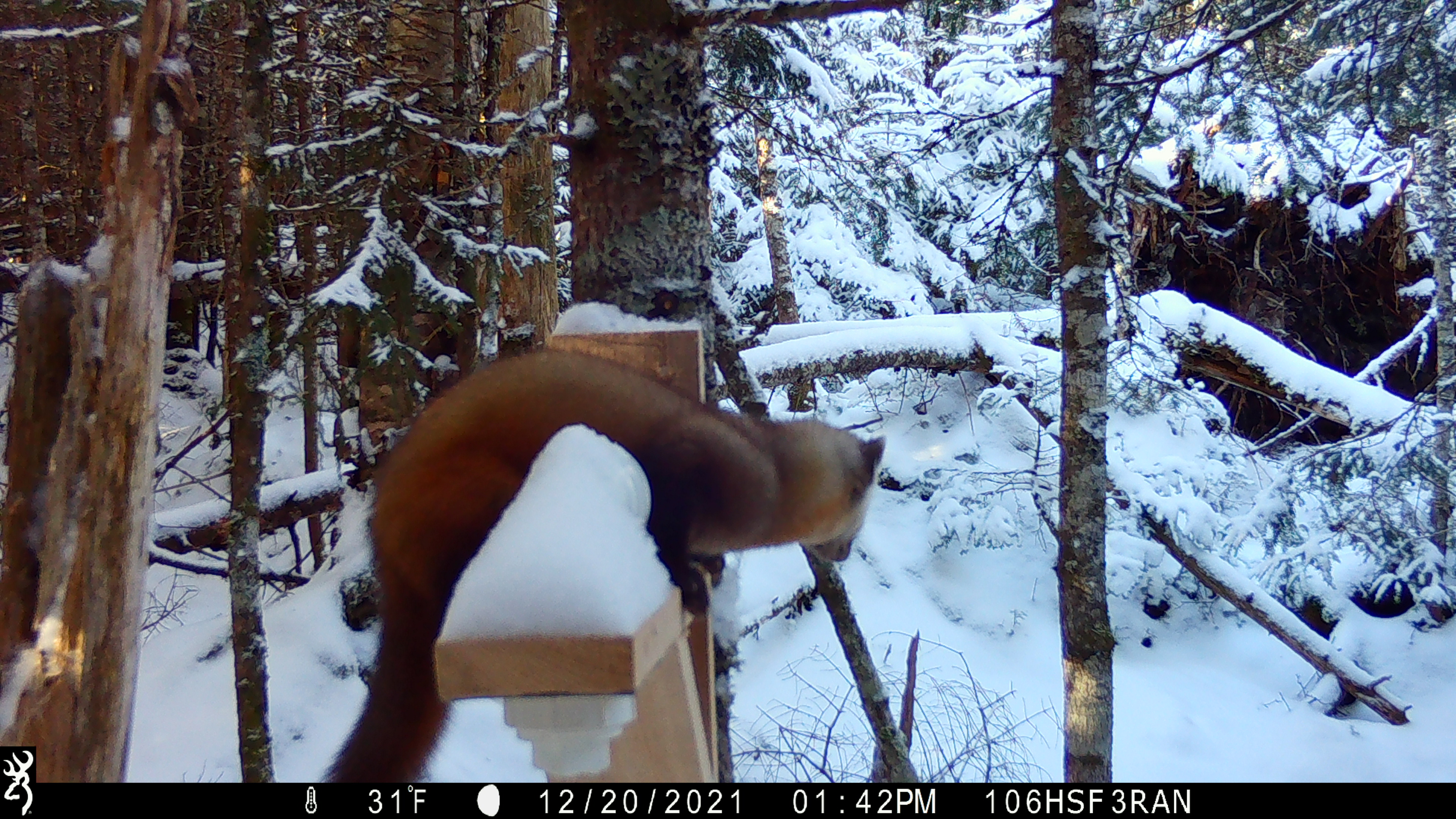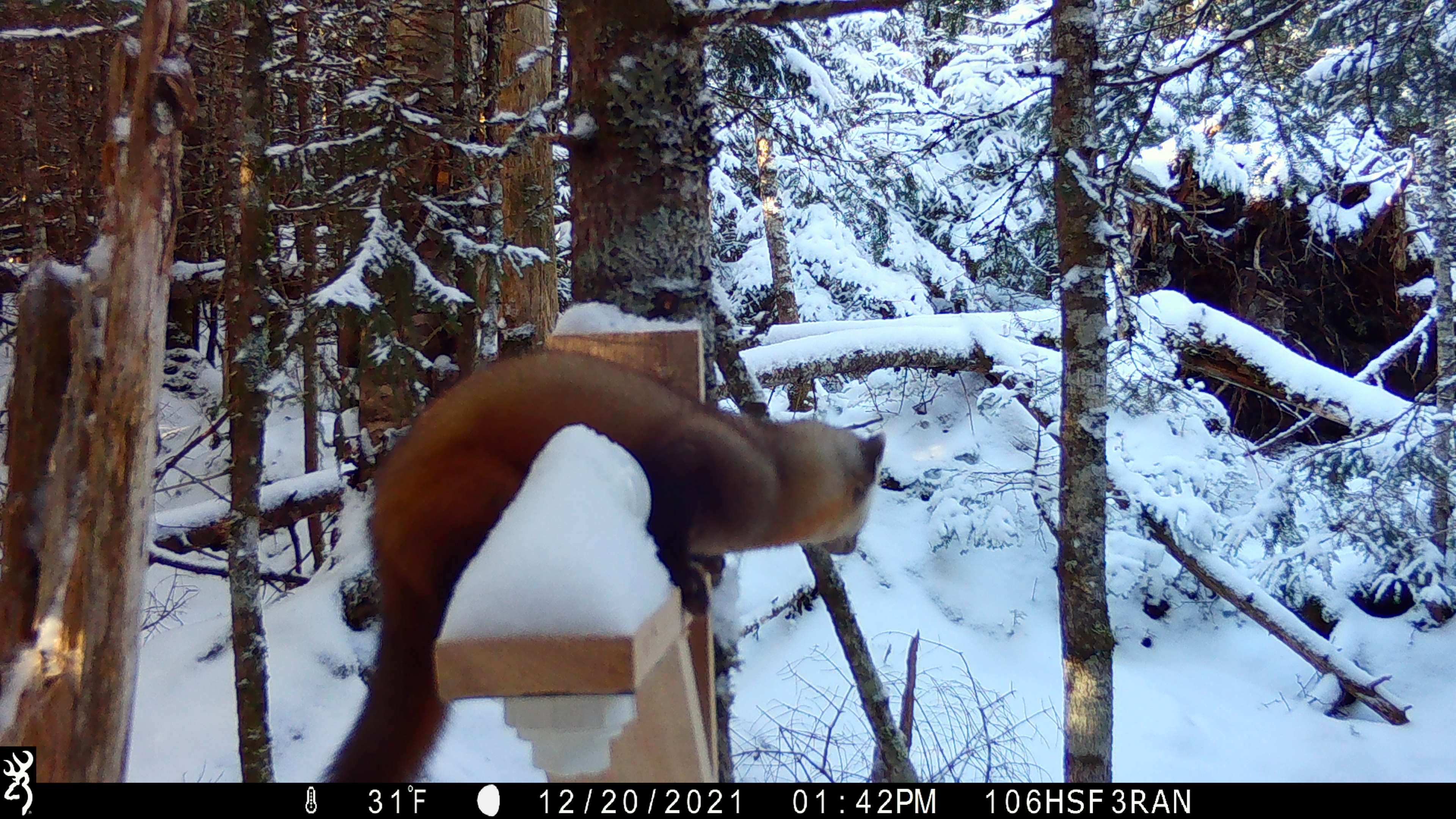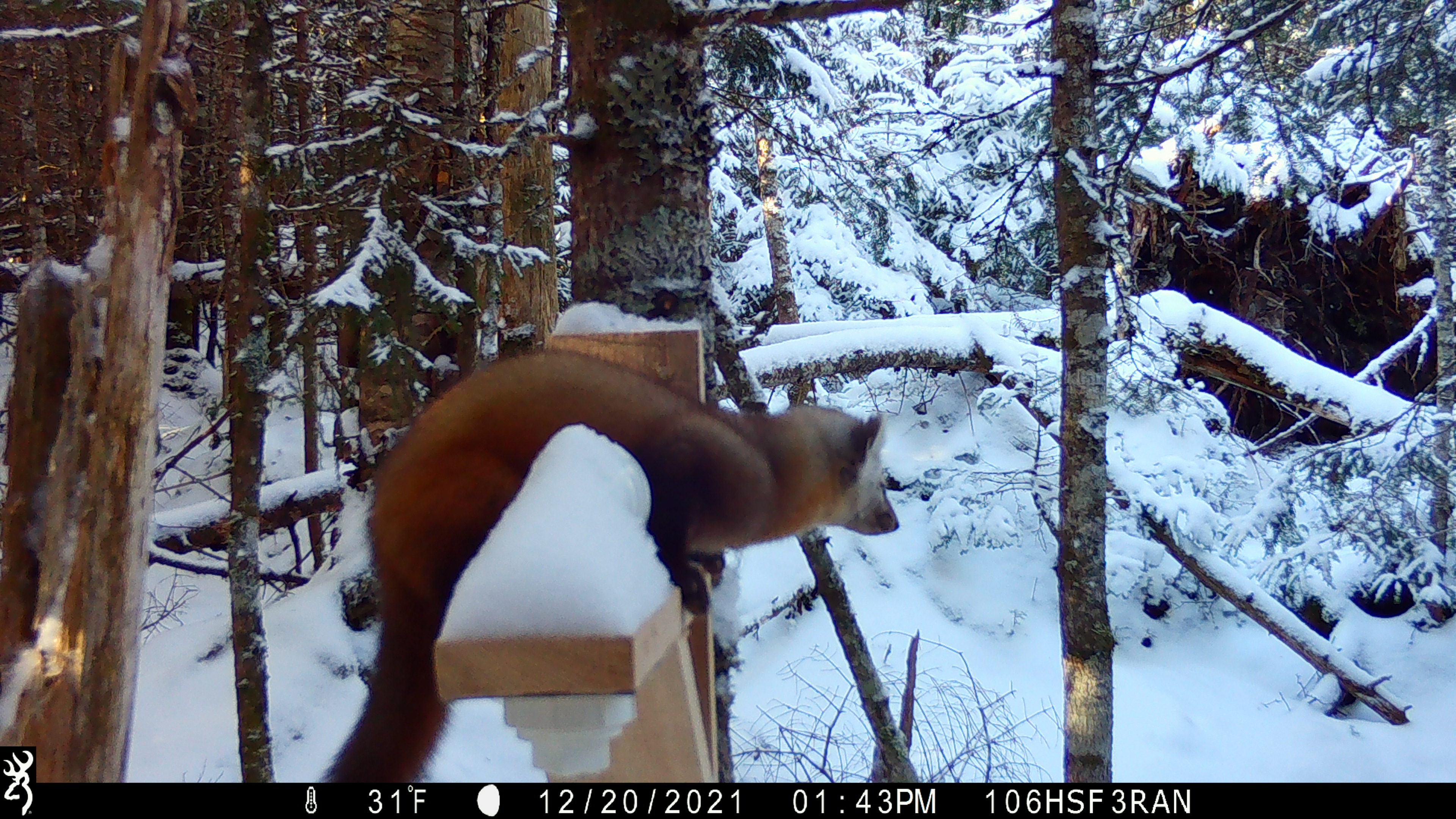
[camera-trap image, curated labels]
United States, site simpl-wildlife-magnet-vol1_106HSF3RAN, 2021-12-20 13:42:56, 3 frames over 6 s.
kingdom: Animalia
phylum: Chordata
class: Mammalia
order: Carnivora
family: Mustelidae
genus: Martes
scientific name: Martes americana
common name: american marten